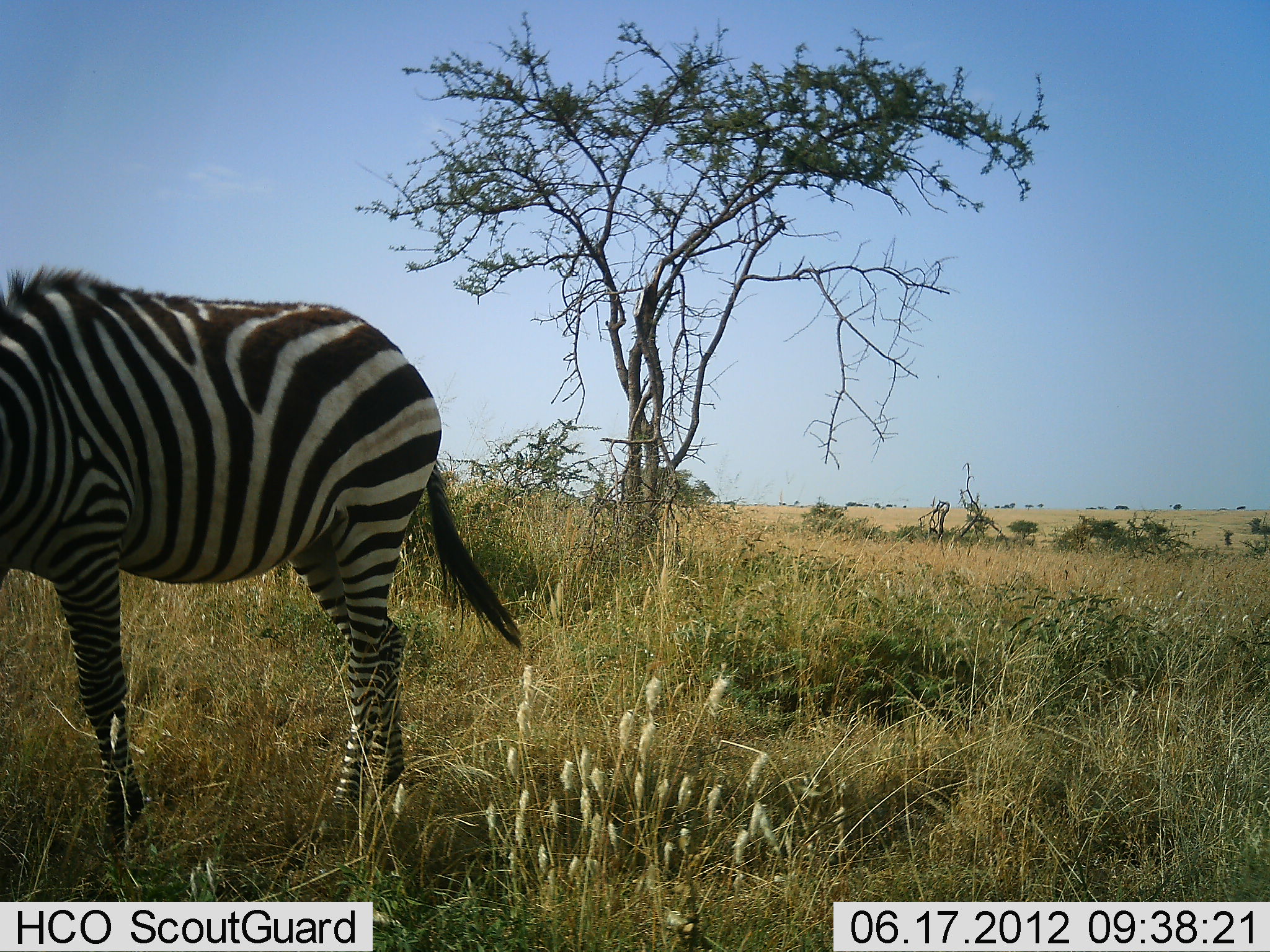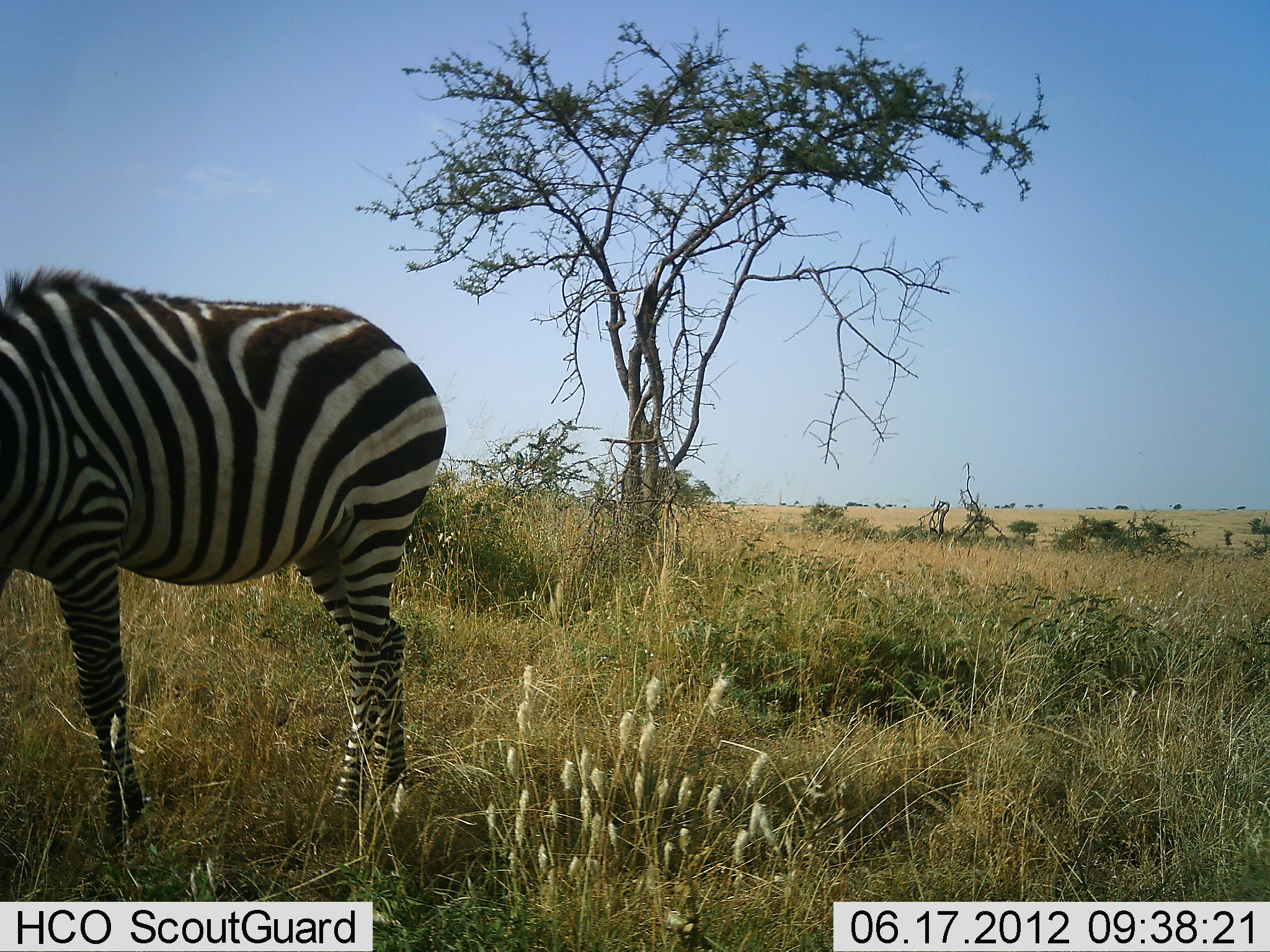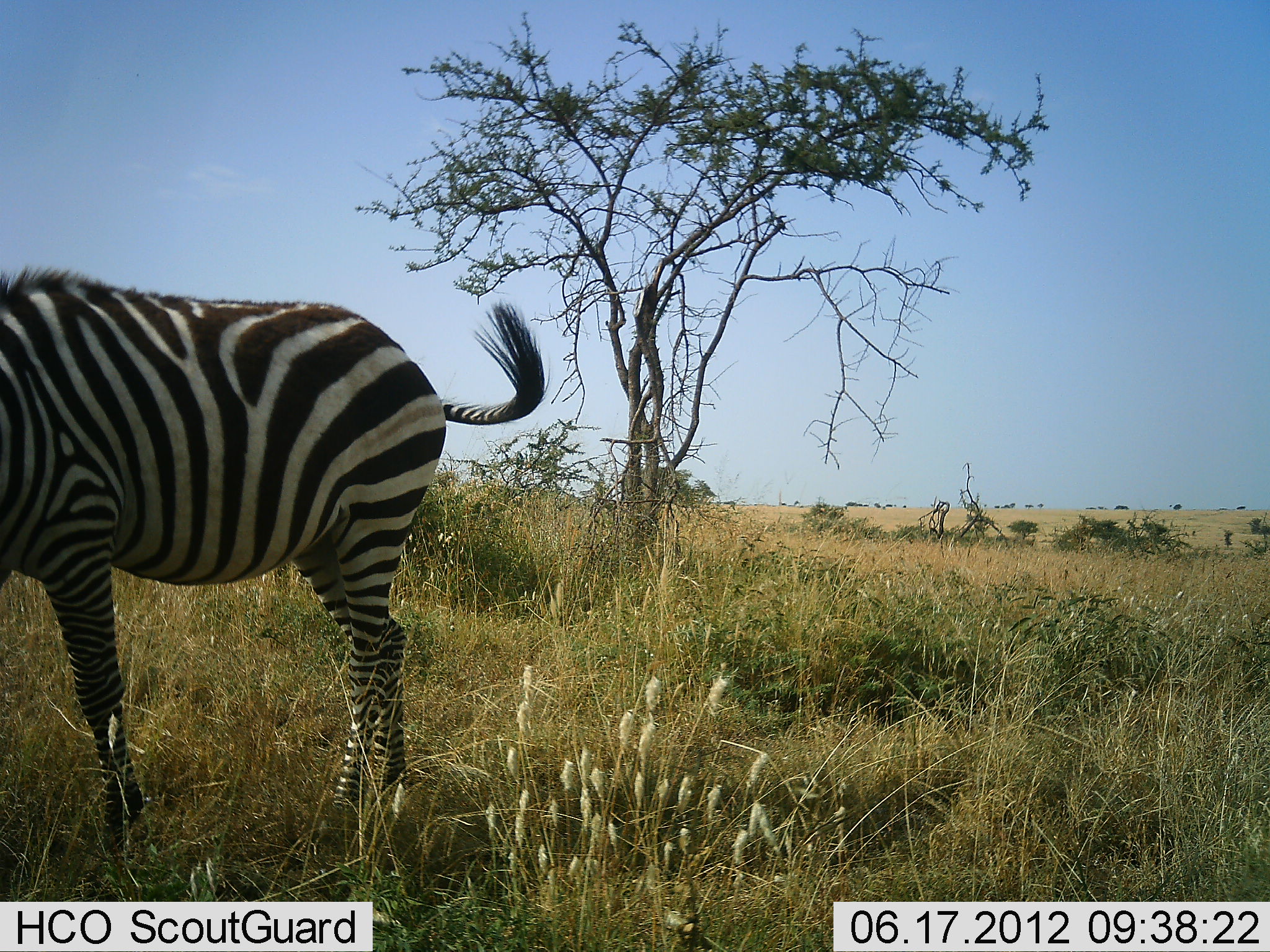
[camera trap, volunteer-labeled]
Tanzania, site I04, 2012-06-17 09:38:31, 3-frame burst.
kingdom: Animalia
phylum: Chordata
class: Mammalia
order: Perissodactyla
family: Equidae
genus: Equus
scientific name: Equus quagga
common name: plains zebra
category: zebra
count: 1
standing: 60%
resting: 10%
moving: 0%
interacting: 0%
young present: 0%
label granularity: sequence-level